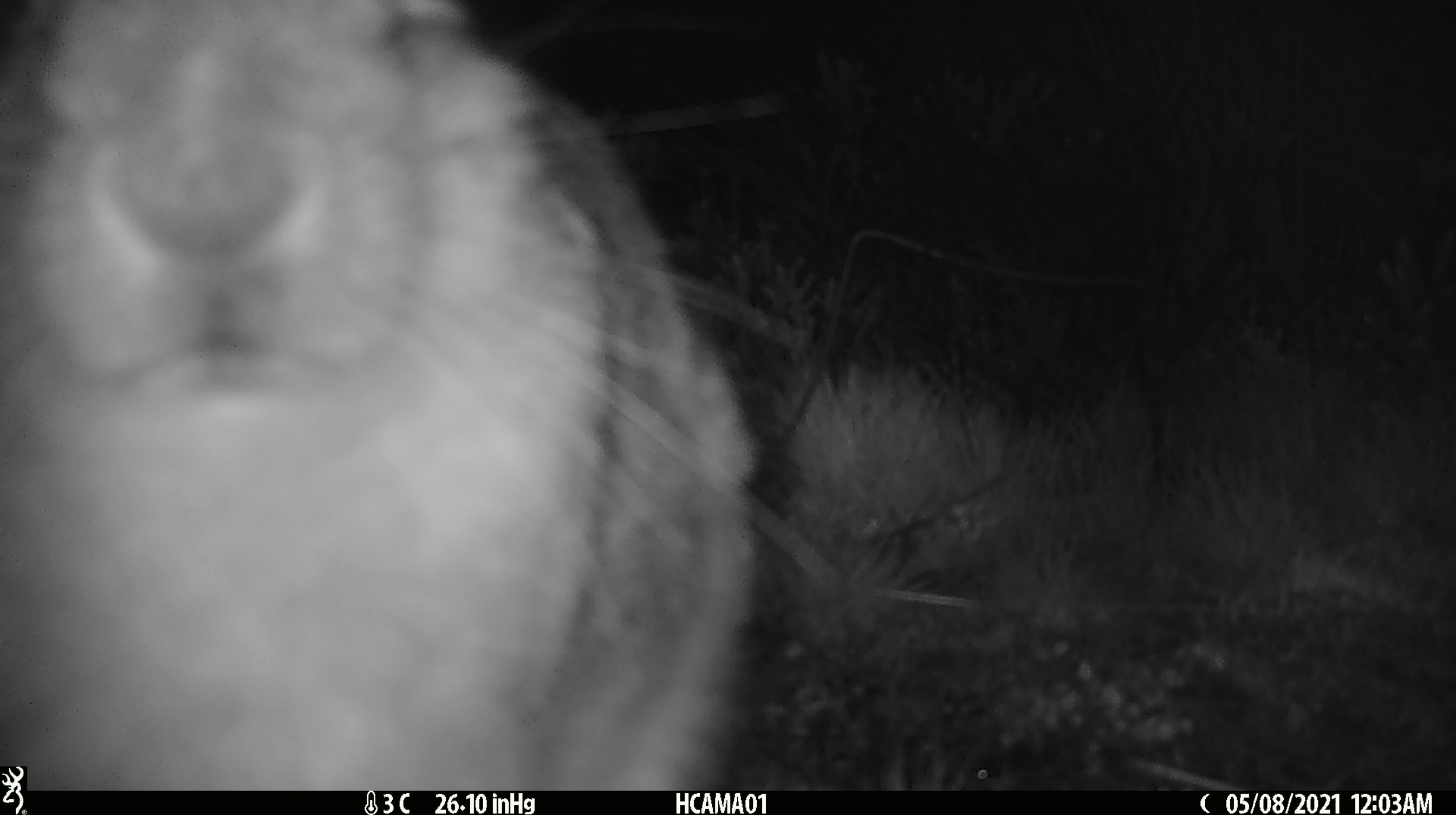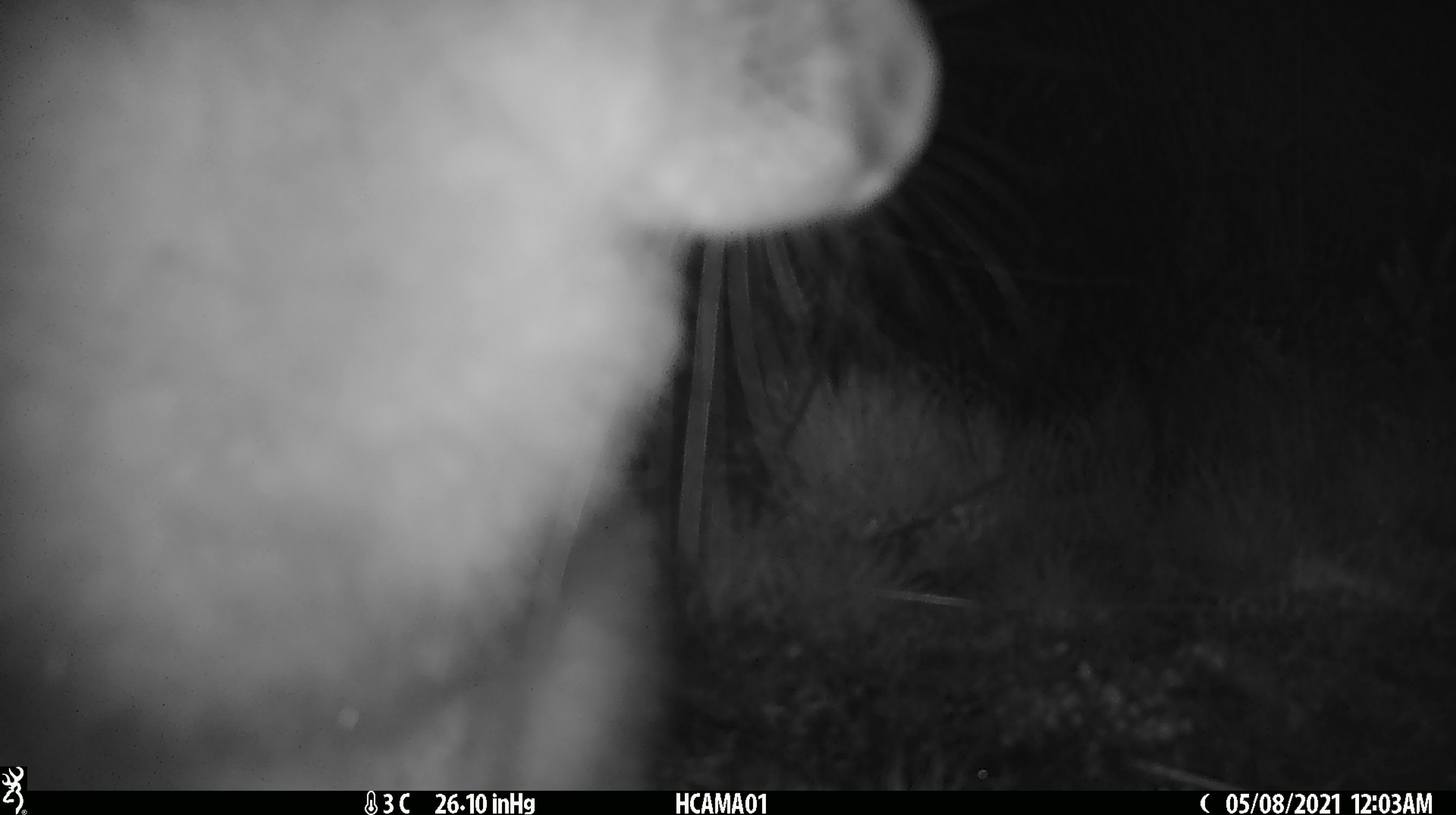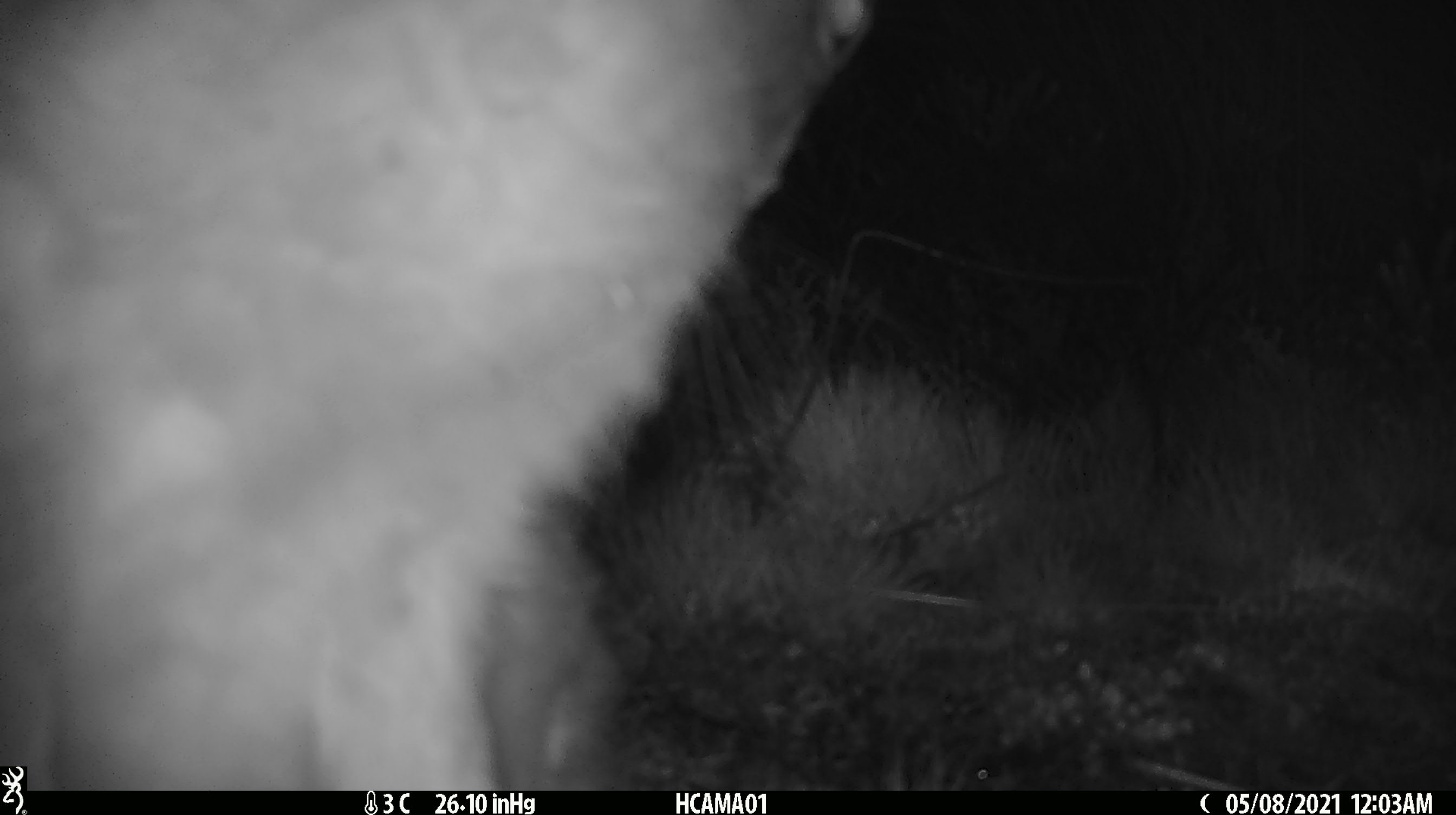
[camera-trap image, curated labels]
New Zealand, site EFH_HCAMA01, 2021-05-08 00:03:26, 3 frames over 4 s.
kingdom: Animalia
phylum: Chordata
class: Mammalia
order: Lagomorpha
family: Leporidae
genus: Lepus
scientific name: Lepus europaeus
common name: brown hare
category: hare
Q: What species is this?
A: Hare (brown hare) (Lepus europaeus).